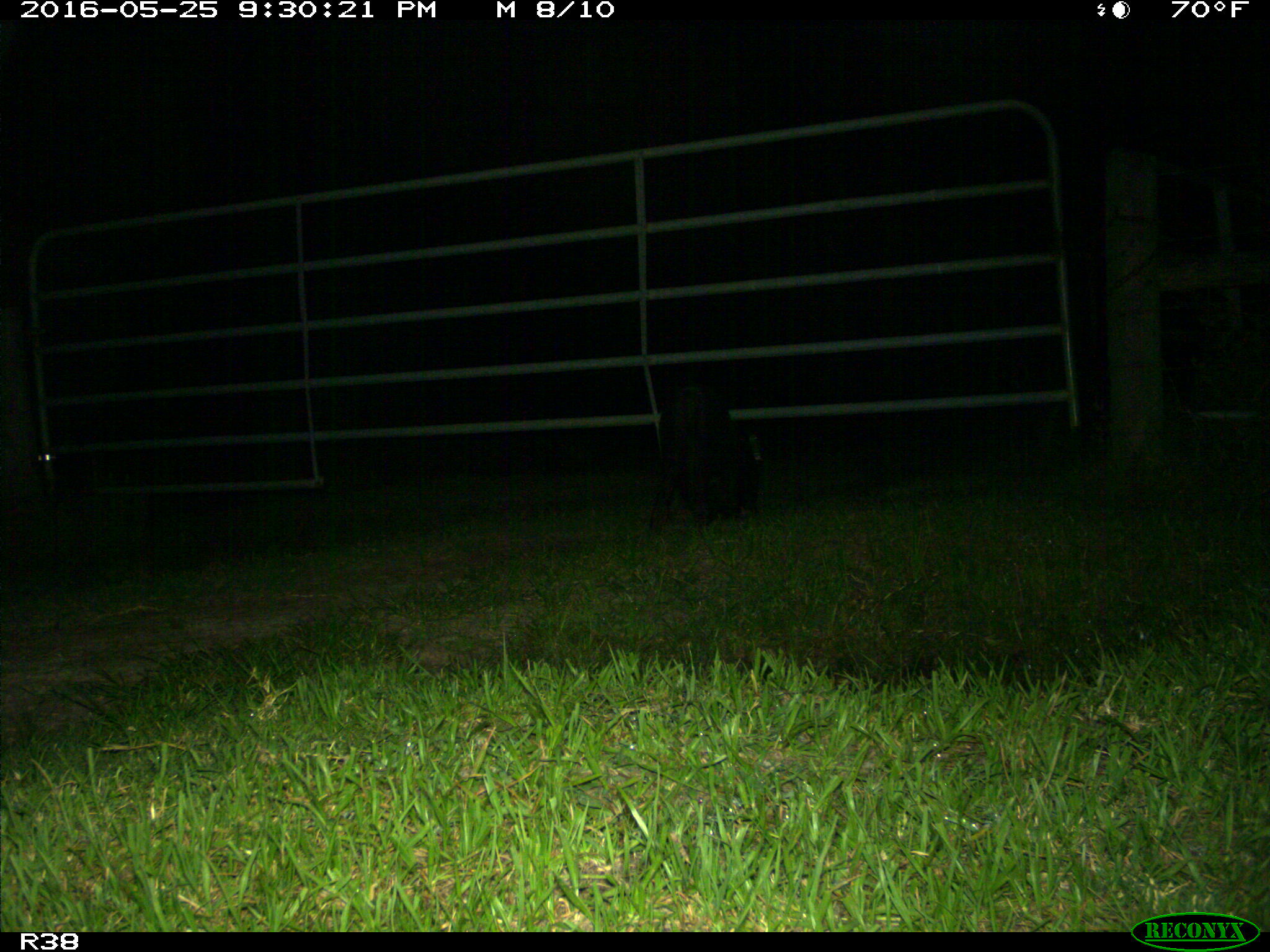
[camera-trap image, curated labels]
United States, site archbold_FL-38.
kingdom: Animalia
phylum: Chordata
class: Mammalia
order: Artiodactyla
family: Suidae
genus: Sus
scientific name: Sus scrofa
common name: wild boar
Sus scrofa (wild boar).